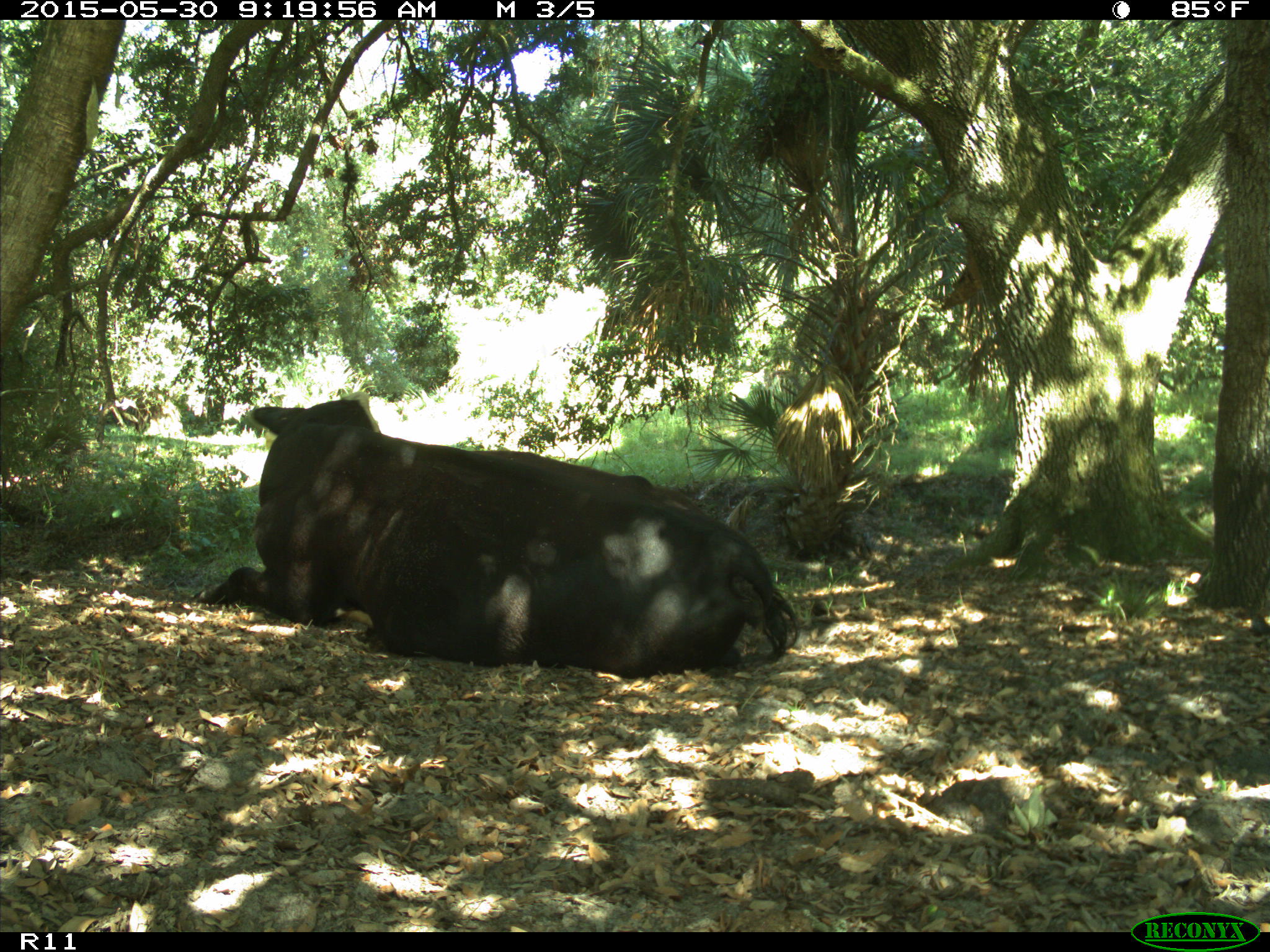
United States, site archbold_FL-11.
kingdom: Animalia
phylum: Chordata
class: Mammalia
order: Artiodactyla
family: Bovidae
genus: Bos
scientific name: Bos taurus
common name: domestic cow